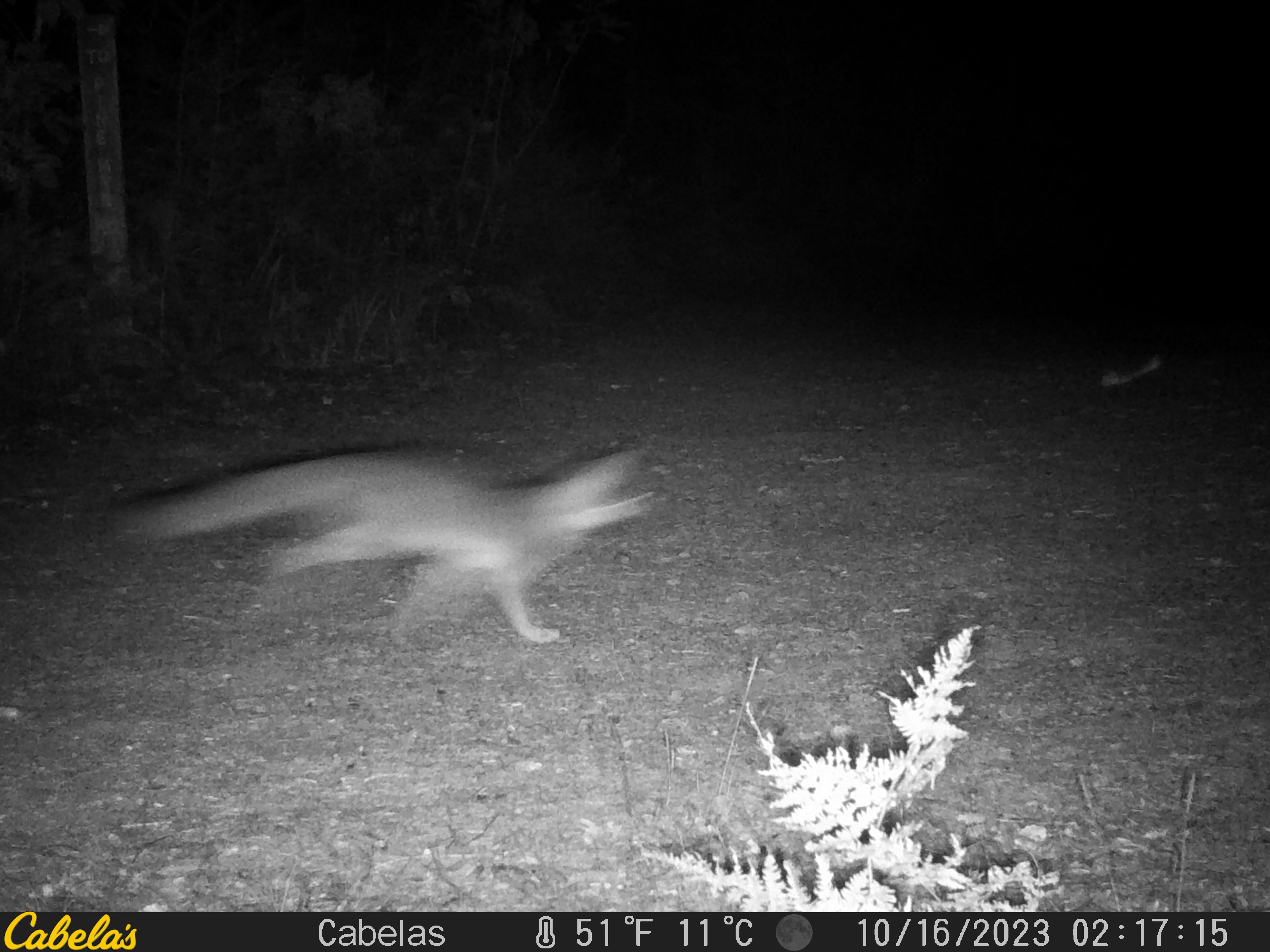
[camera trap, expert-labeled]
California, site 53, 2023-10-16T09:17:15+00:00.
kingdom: Animalia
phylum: Chordata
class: Mammalia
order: Carnivora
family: Canidae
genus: Urocyon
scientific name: Urocyon cinereoargenteus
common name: gray fox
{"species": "gray fox (Urocyon cinereoargenteus)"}